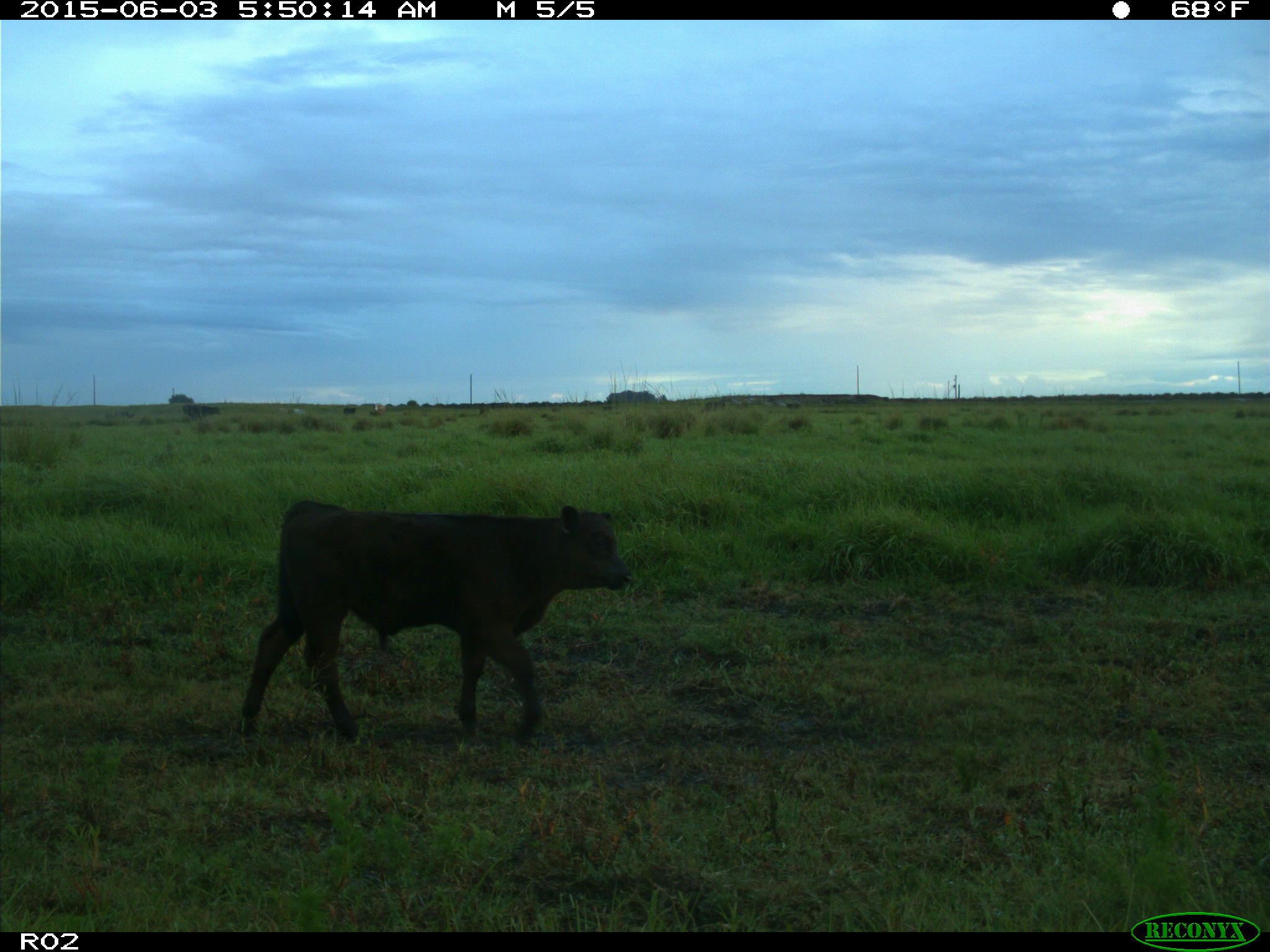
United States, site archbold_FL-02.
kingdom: Animalia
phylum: Chordata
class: Mammalia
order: Artiodactyla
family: Bovidae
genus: Bos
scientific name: Bos taurus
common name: domestic cow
Bos taurus (domestic cow).